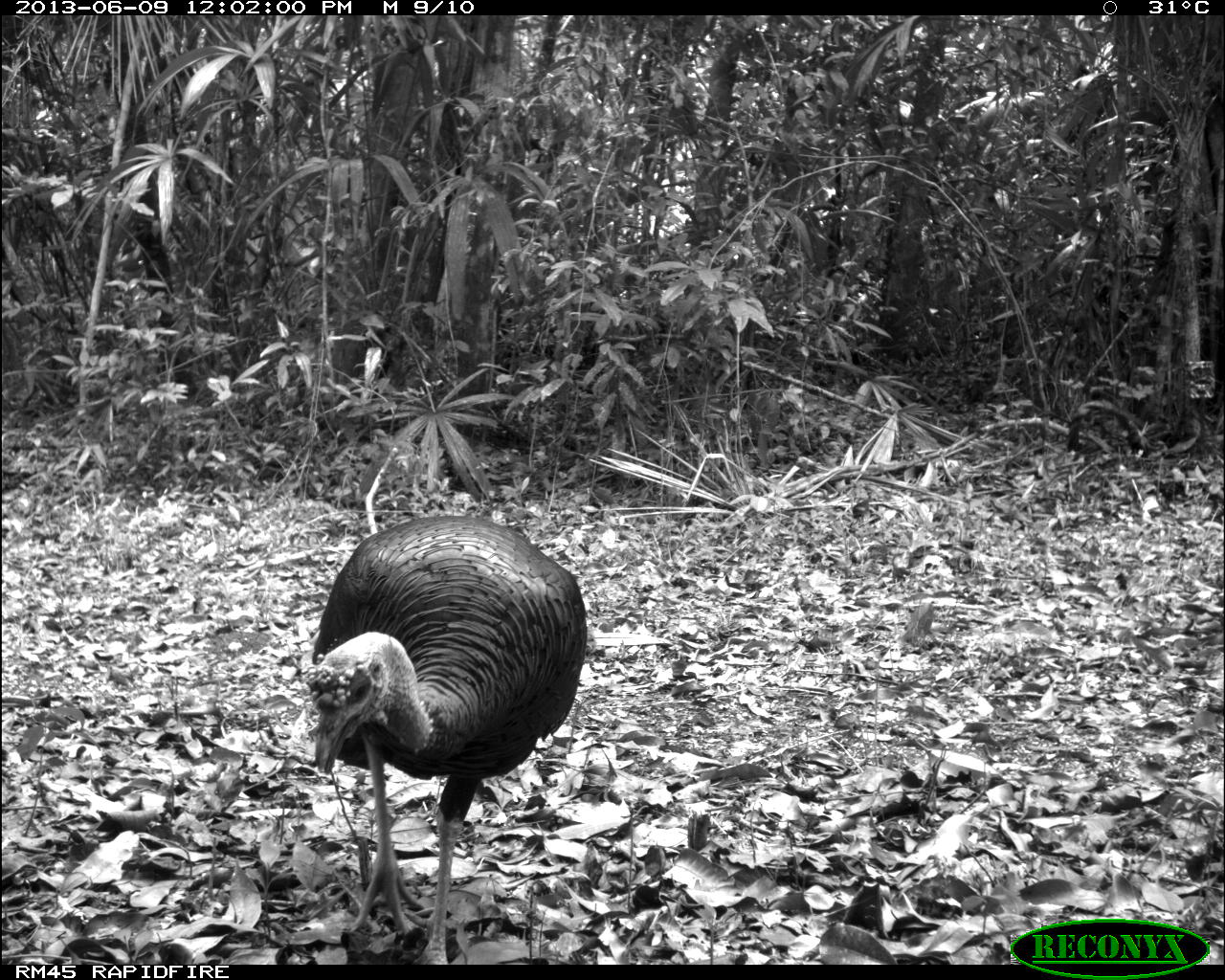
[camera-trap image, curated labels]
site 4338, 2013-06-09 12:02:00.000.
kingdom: Animalia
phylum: Chordata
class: Aves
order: Galliformes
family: Phasianidae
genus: Meleagris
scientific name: Meleagris ocellata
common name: ocellated turkey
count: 1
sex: male